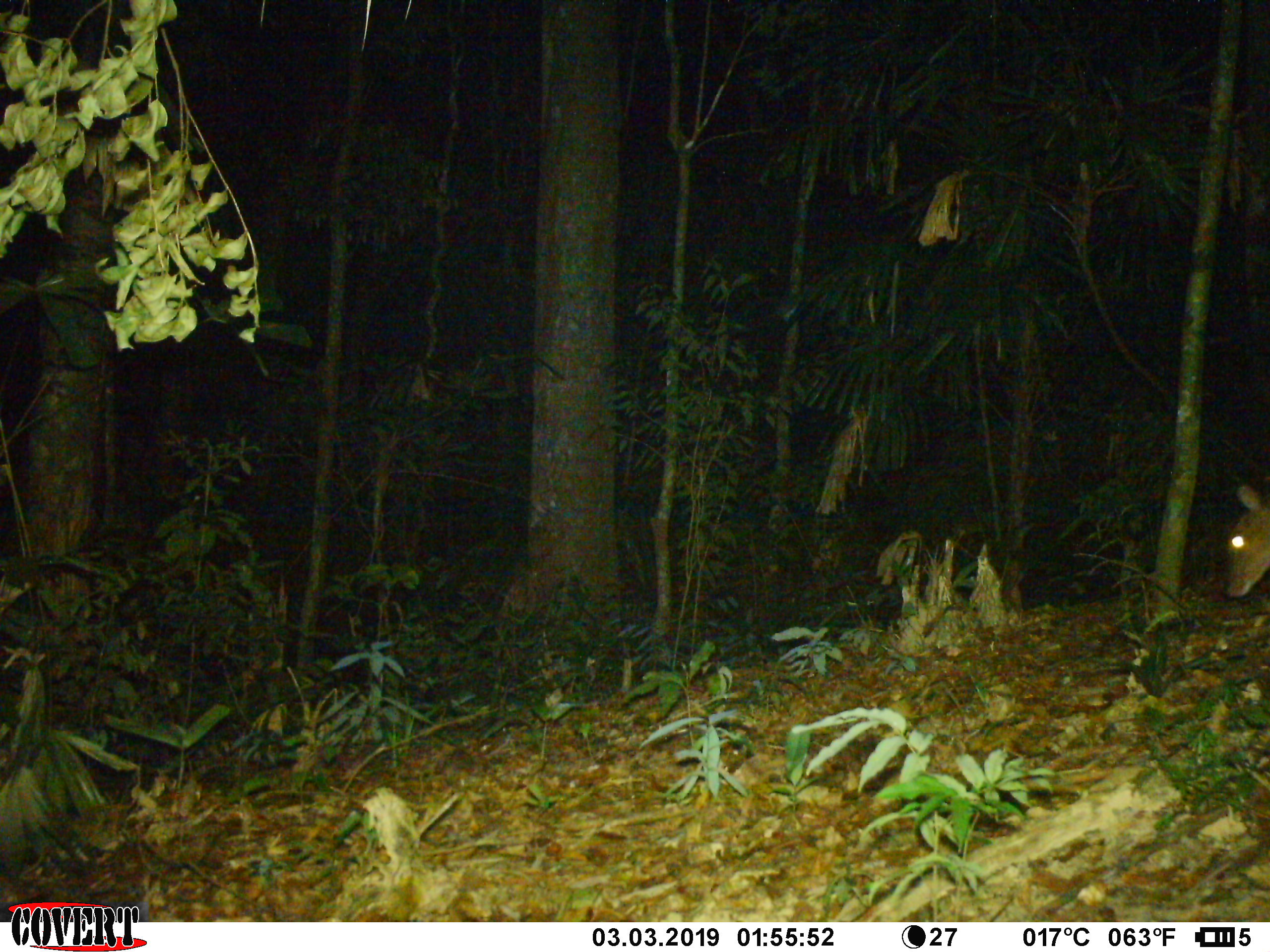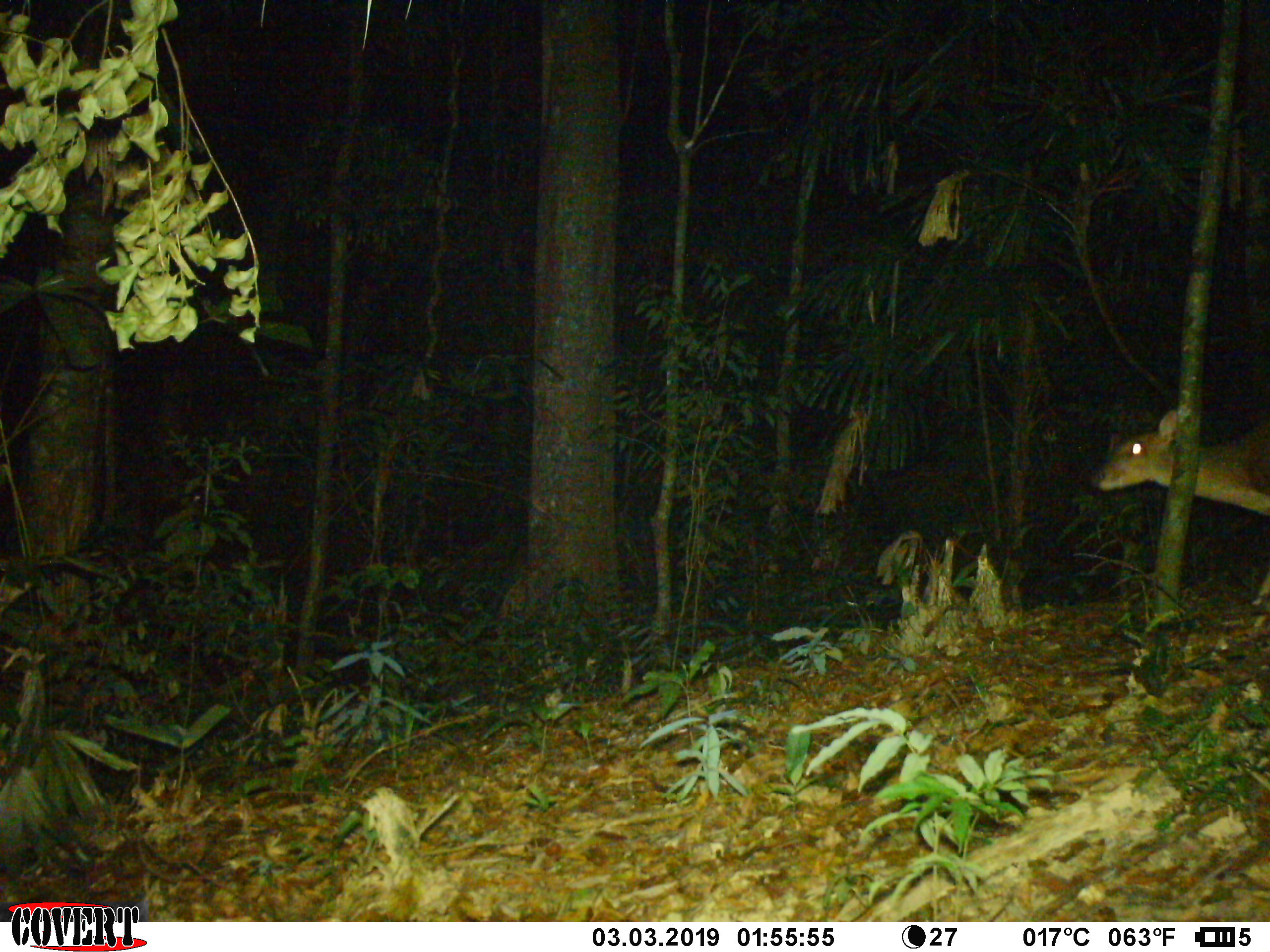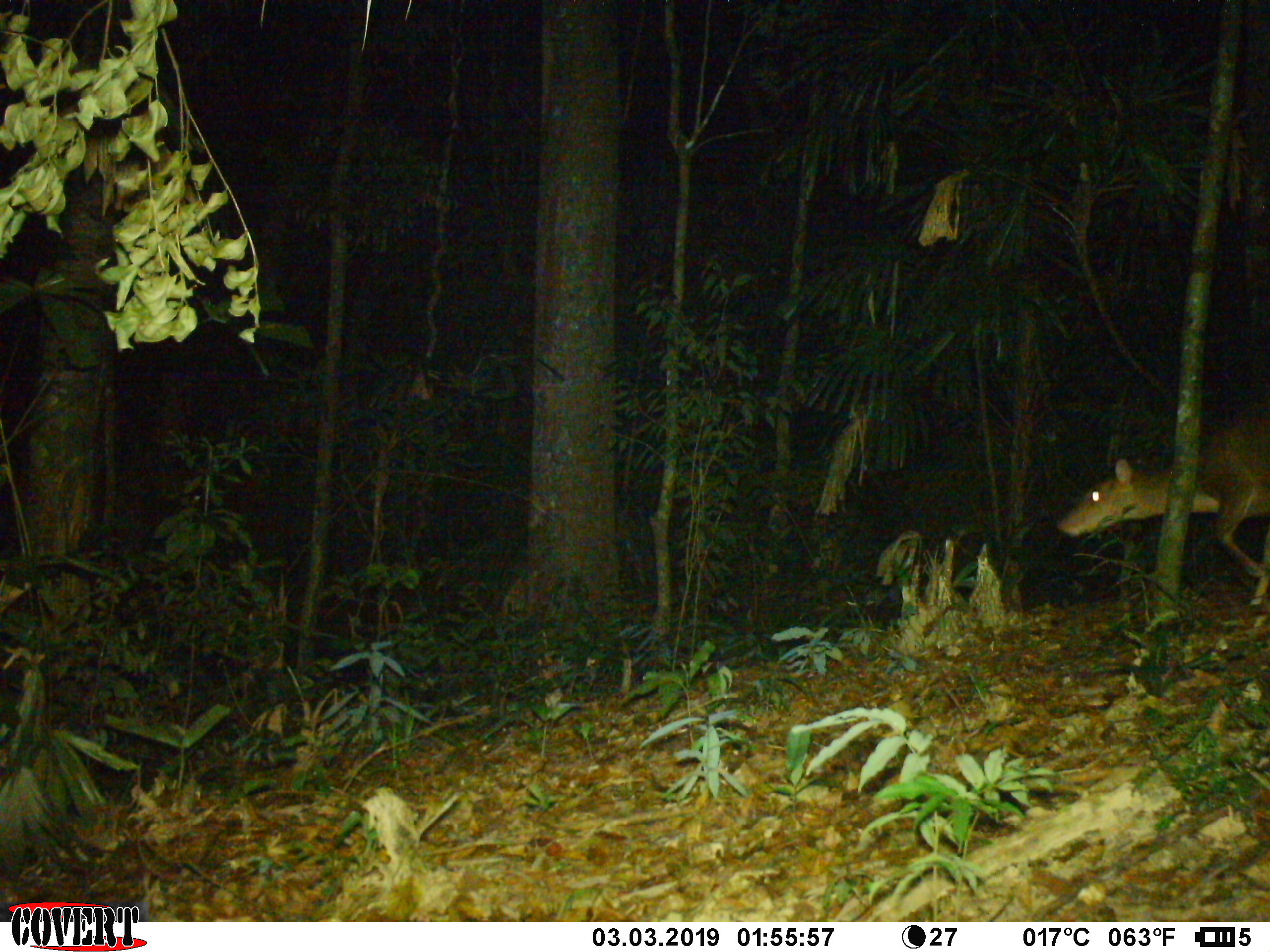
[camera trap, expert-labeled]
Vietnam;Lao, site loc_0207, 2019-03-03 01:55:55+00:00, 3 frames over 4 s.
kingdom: Animalia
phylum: Chordata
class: Mammalia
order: Artiodactyla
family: Cervidae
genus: Muntiacus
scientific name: Muntiacus vuquangensis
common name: large-antlered muntjac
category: large antlered muntjac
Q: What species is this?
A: Large antlered muntjac (large-antlered muntjac) (Muntiacus vuquangensis).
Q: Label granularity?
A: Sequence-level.